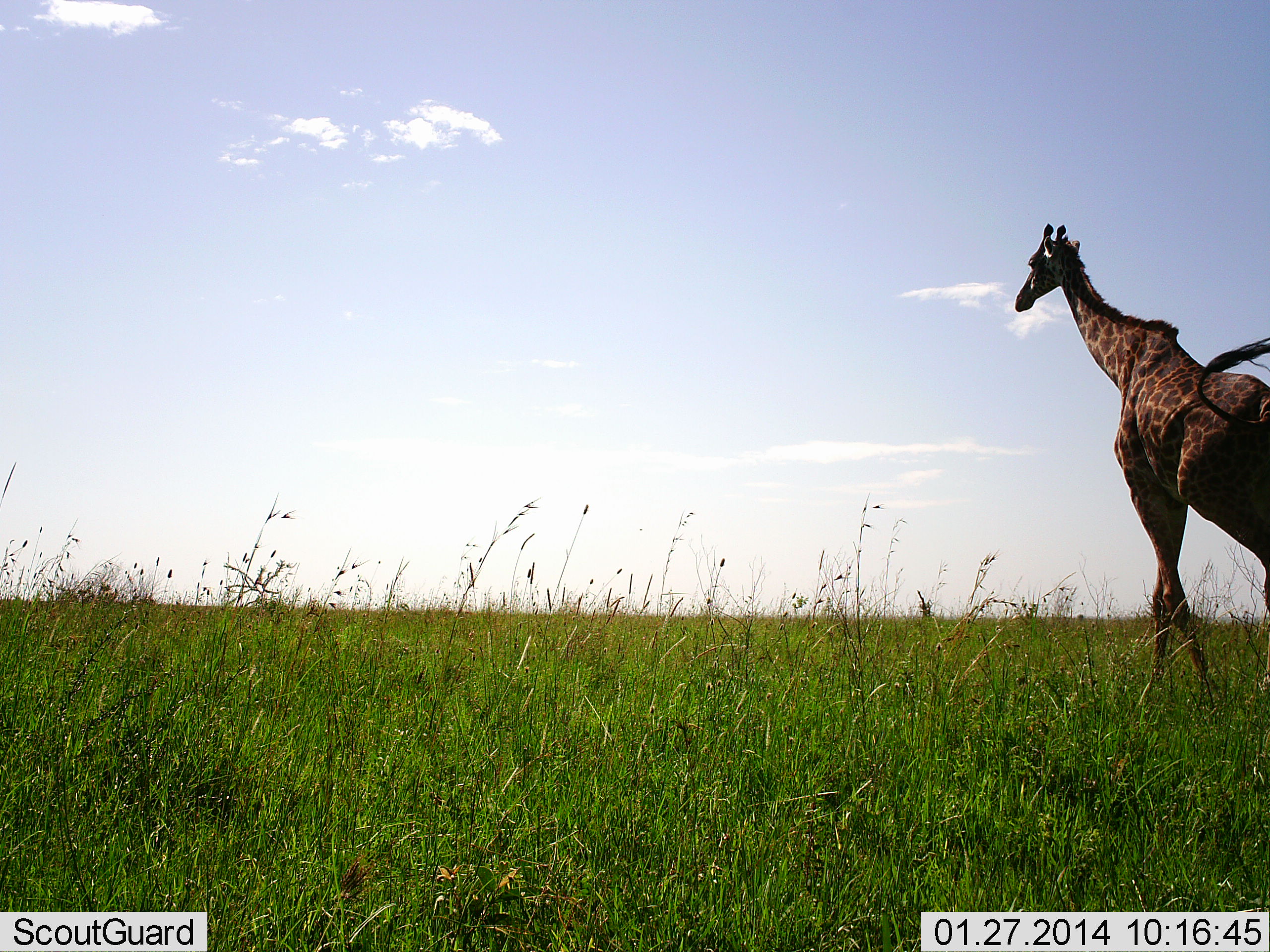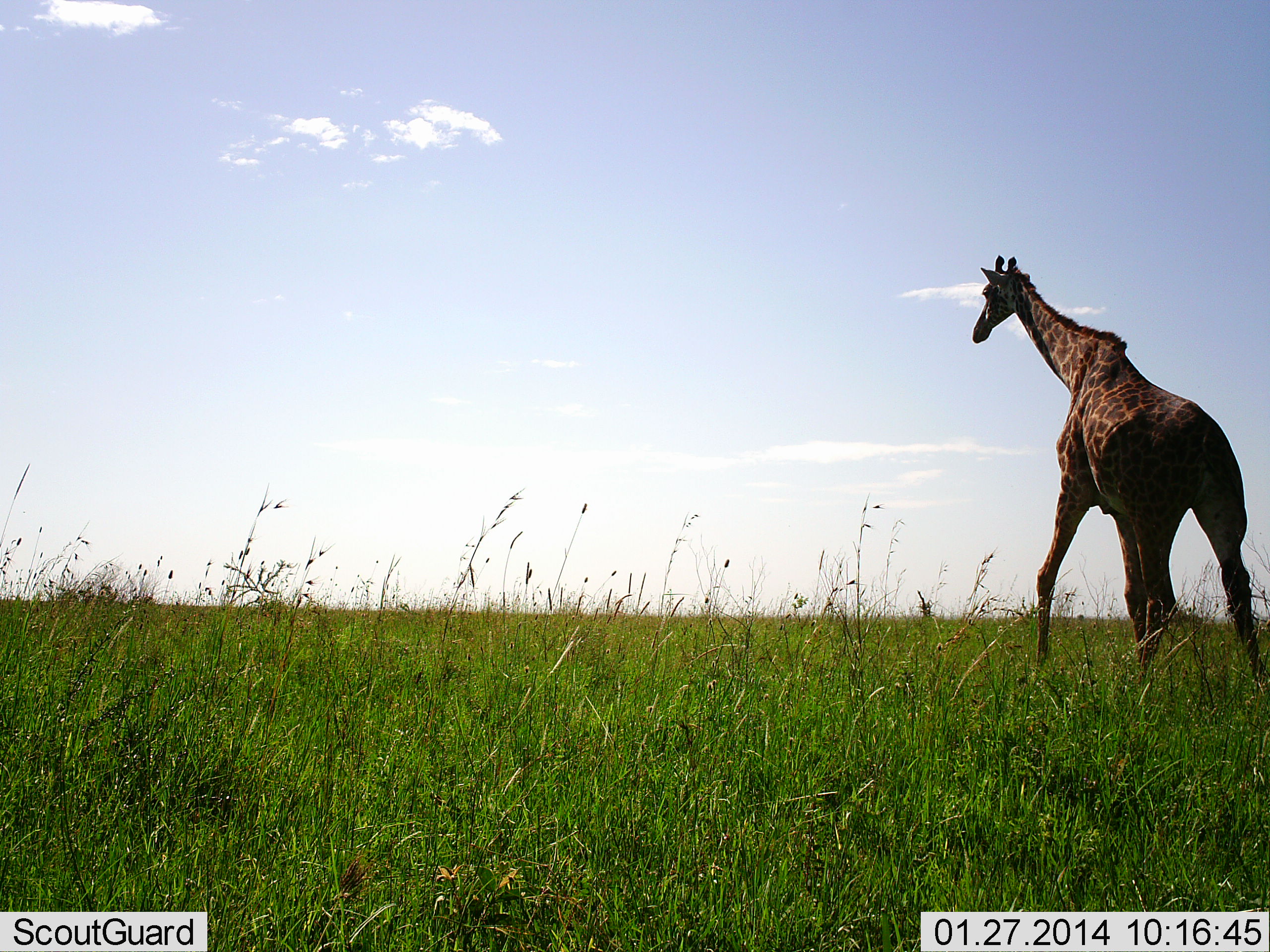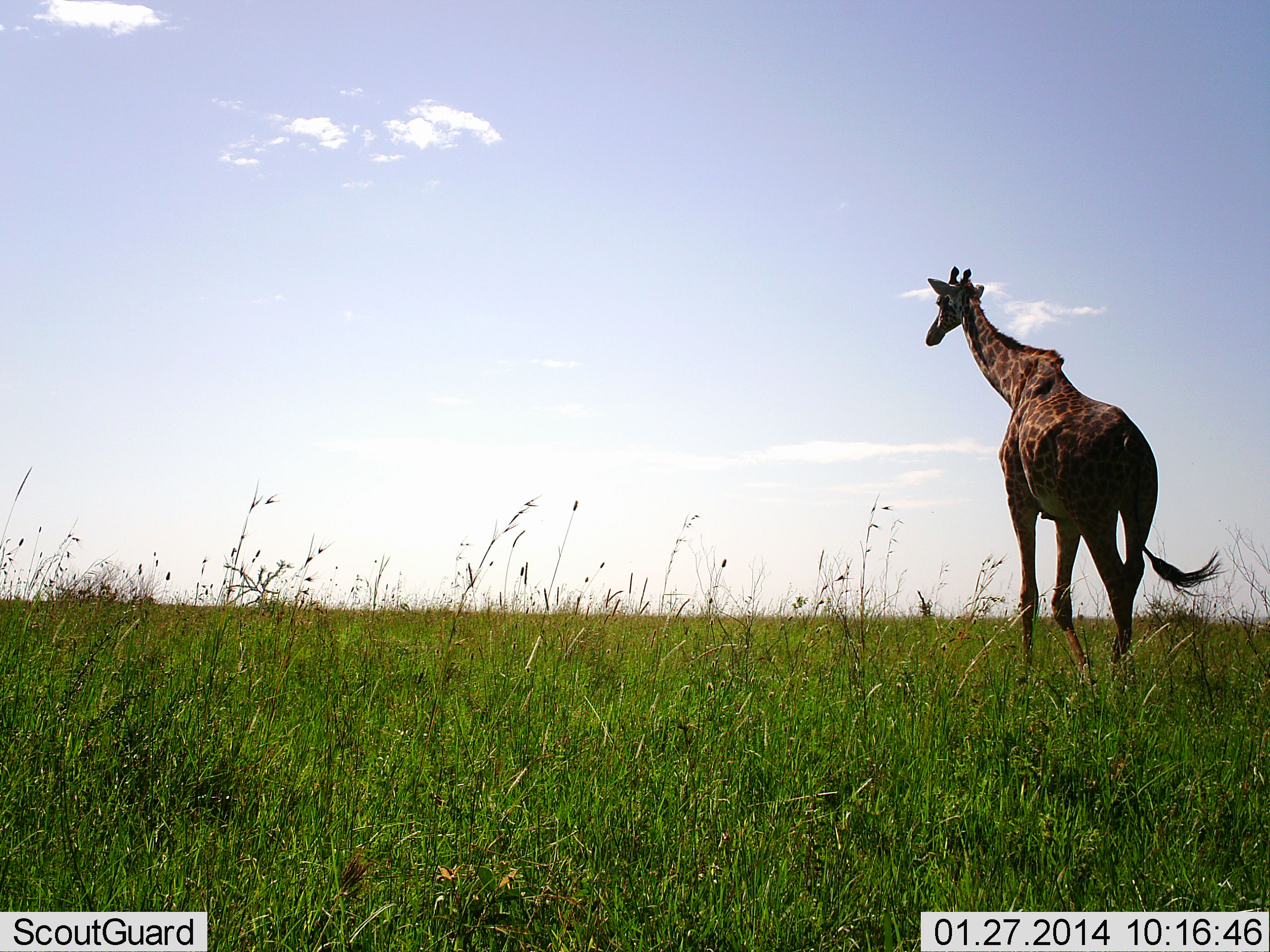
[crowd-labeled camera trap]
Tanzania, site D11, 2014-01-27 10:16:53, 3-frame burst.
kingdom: Animalia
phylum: Chordata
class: Mammalia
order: Artiodactyla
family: Giraffidae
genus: Giraffa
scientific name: Giraffa camelopardalis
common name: giraffe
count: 1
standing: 12%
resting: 0%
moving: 91%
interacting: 0%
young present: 0%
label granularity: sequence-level